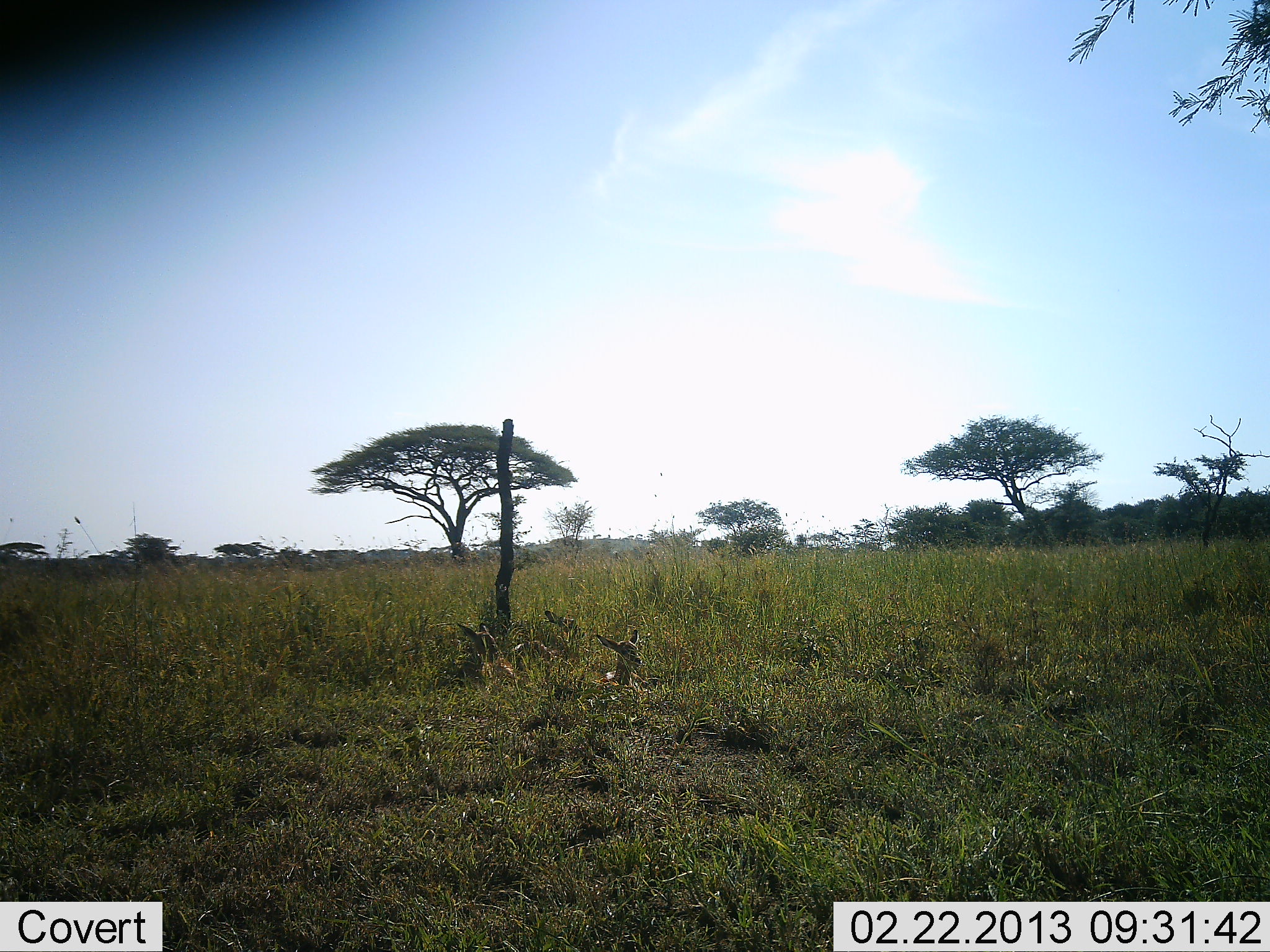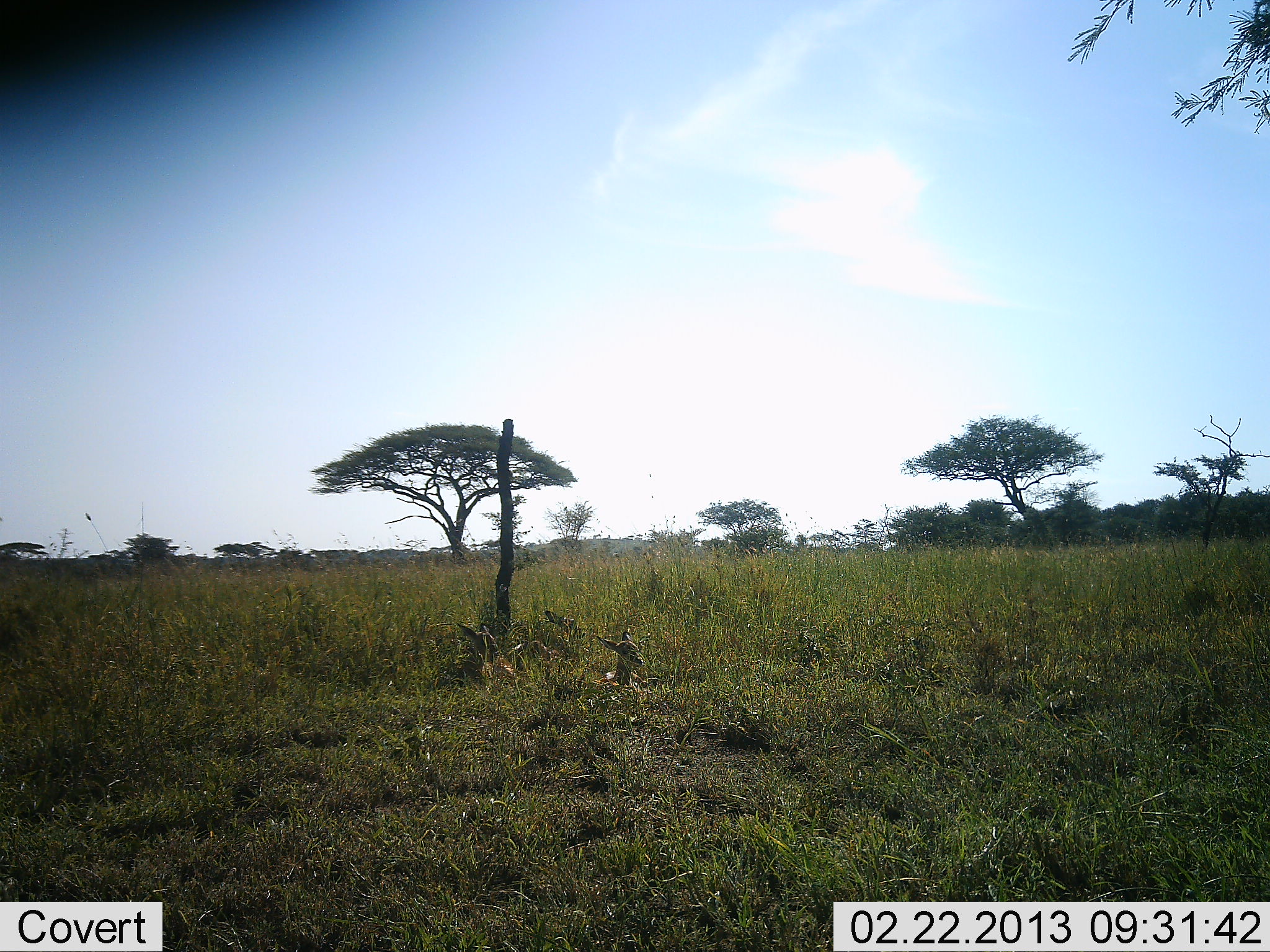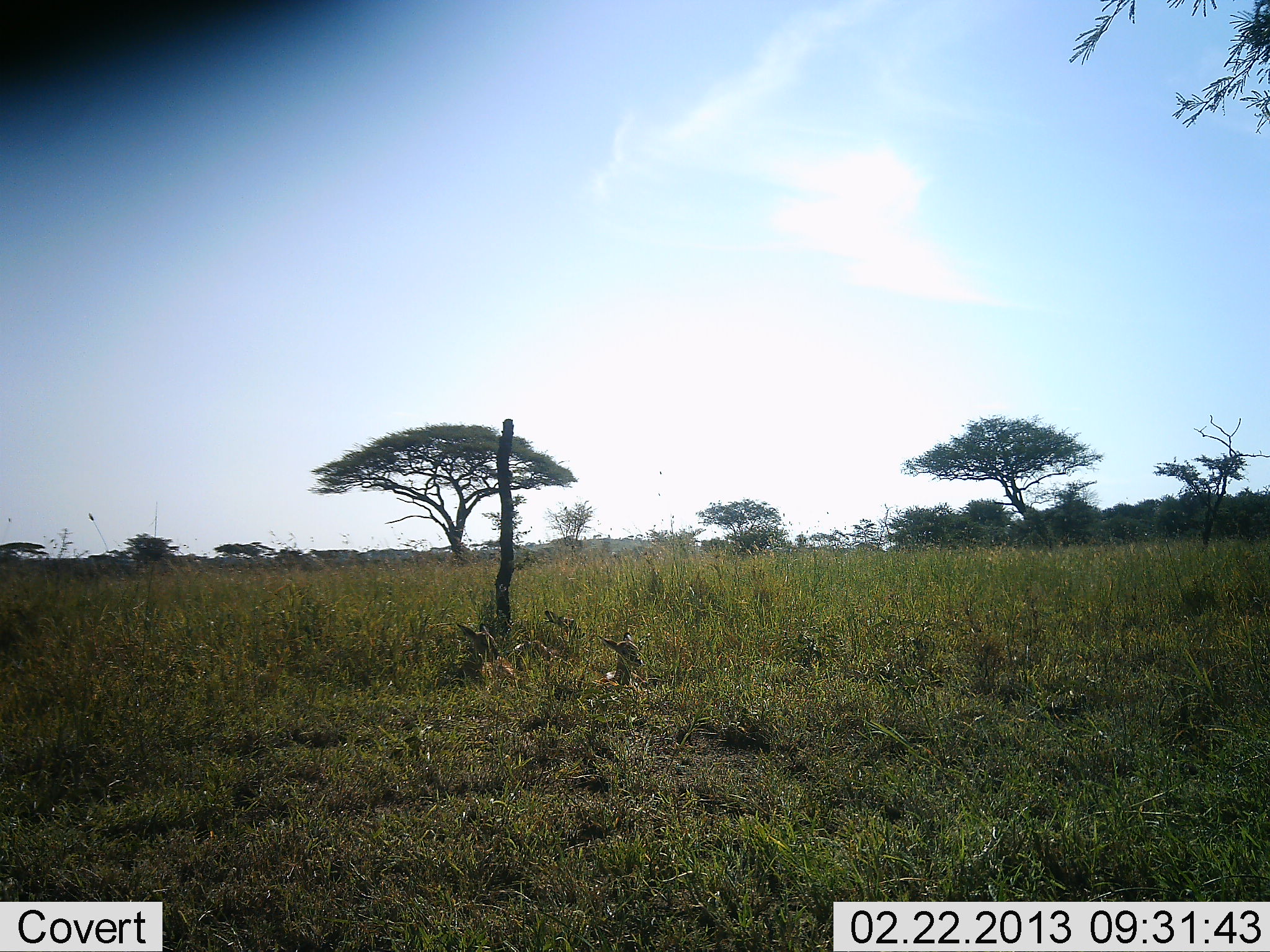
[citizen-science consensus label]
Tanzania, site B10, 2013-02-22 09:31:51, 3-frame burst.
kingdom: Animalia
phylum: Chordata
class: Mammalia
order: Artiodactyla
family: Bovidae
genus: Eudorcas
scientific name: Eudorcas thomsonii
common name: thomson's gazelle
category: gazellethomsons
Gazellethomsons (thomson's gazelle) (Eudorcas thomsonii), count 2. Behavior (volunteer vote fractions): standing 0%, resting 100%, moving 0%, interacting 0%. Young present (vote fraction): 12%. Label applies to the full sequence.